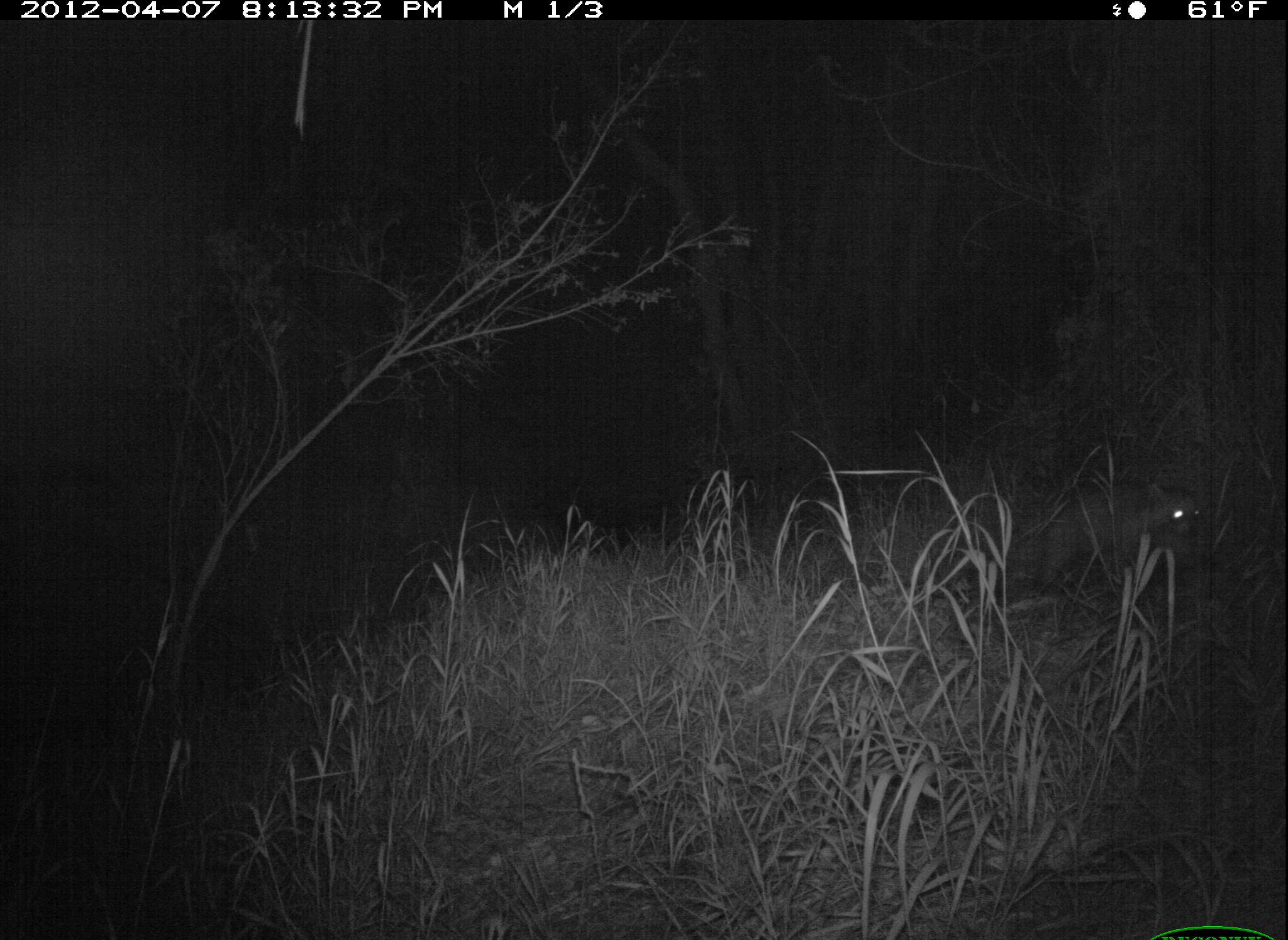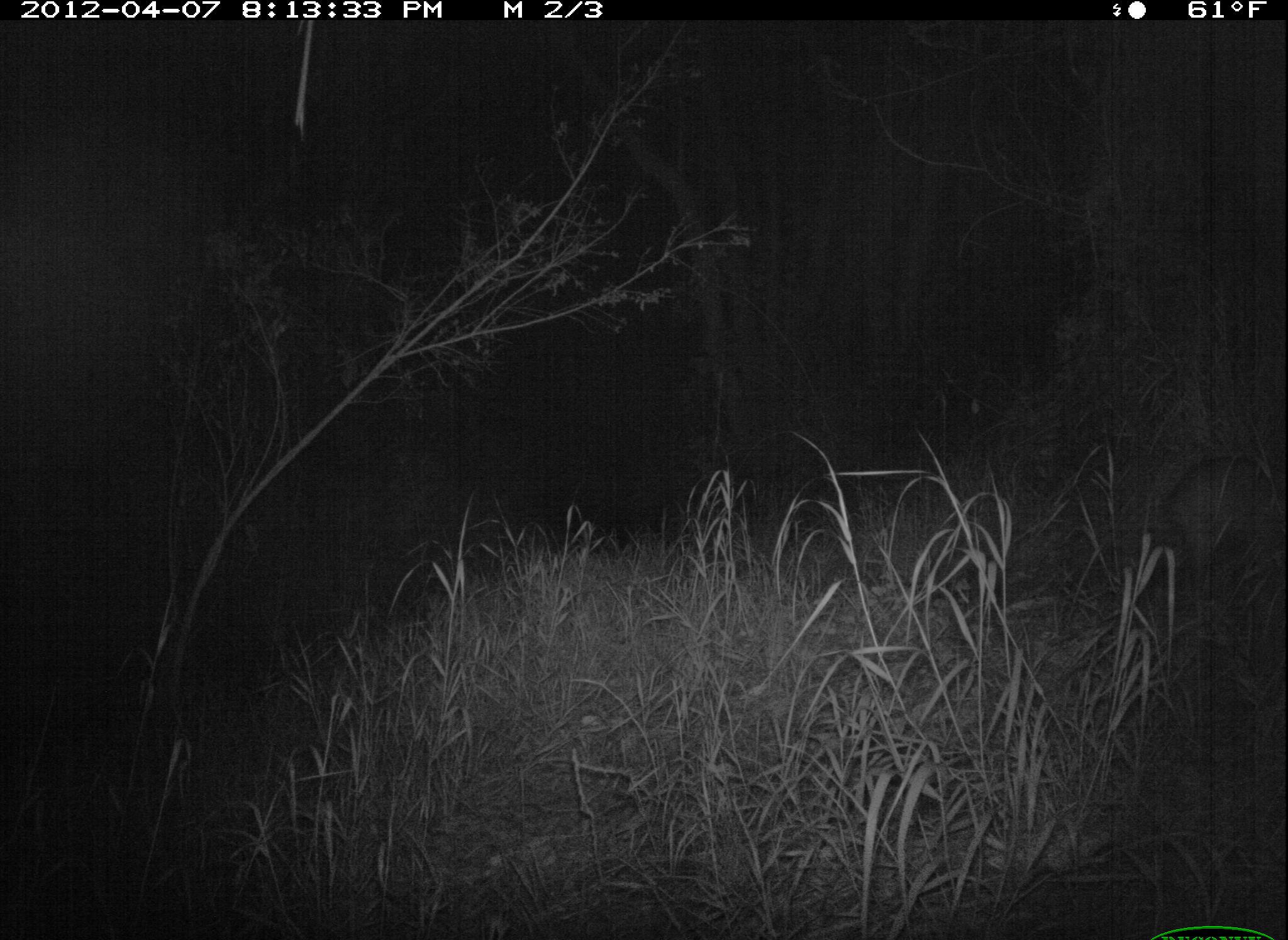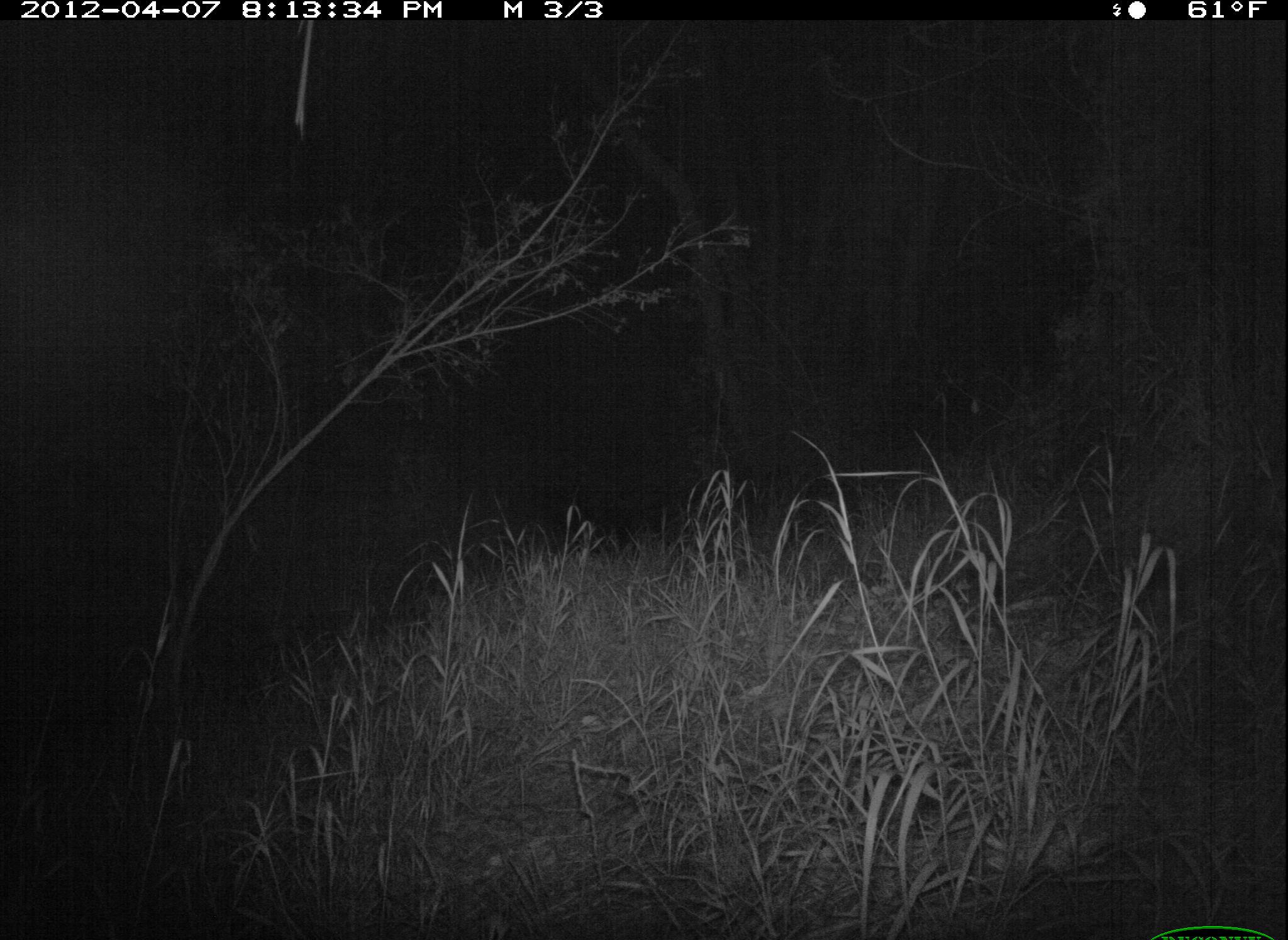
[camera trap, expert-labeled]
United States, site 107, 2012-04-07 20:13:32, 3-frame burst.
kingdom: Animalia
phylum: Chordata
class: Mammalia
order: Carnivora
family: Procyonidae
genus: Procyon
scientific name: Procyon lotor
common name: raccoon